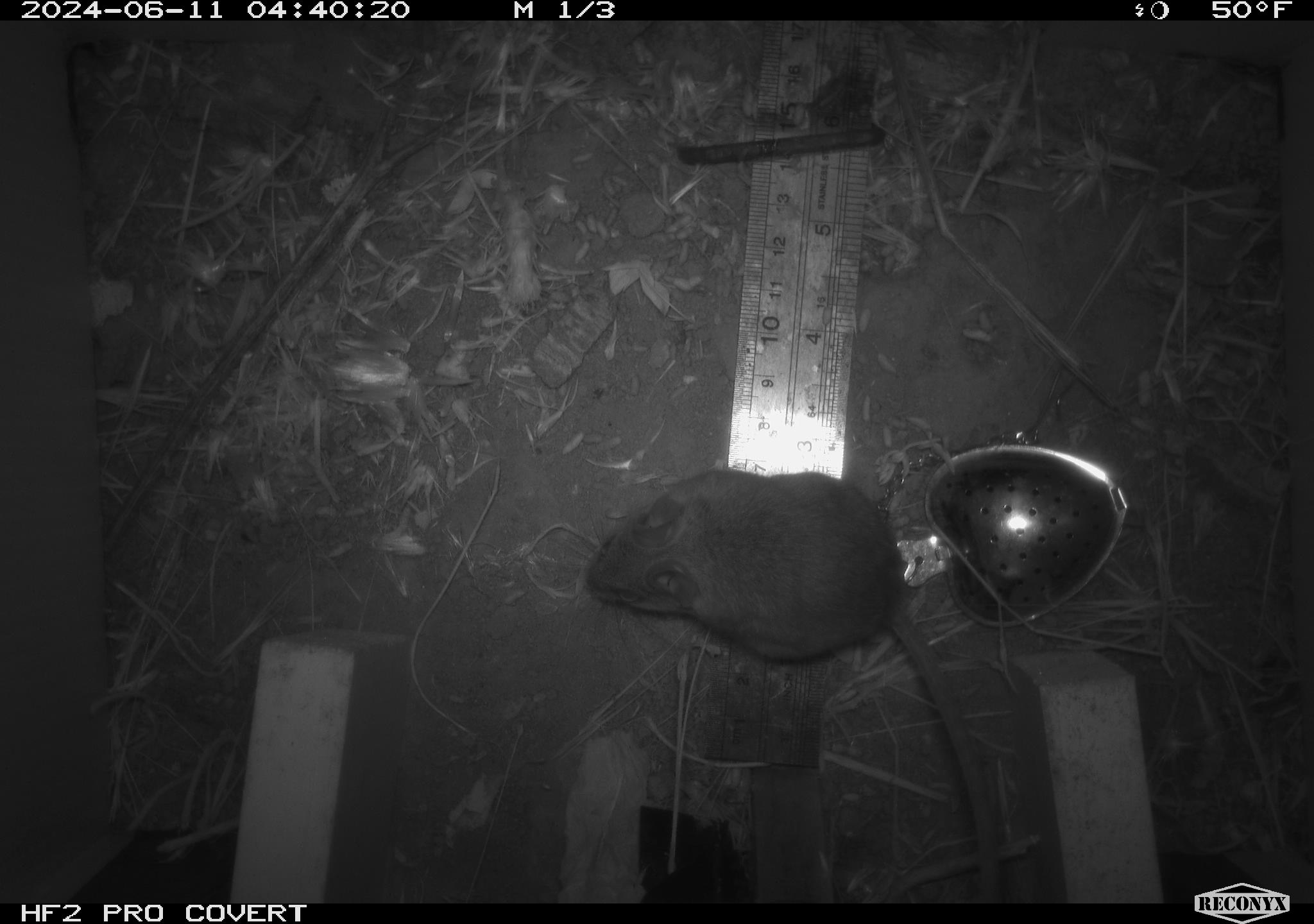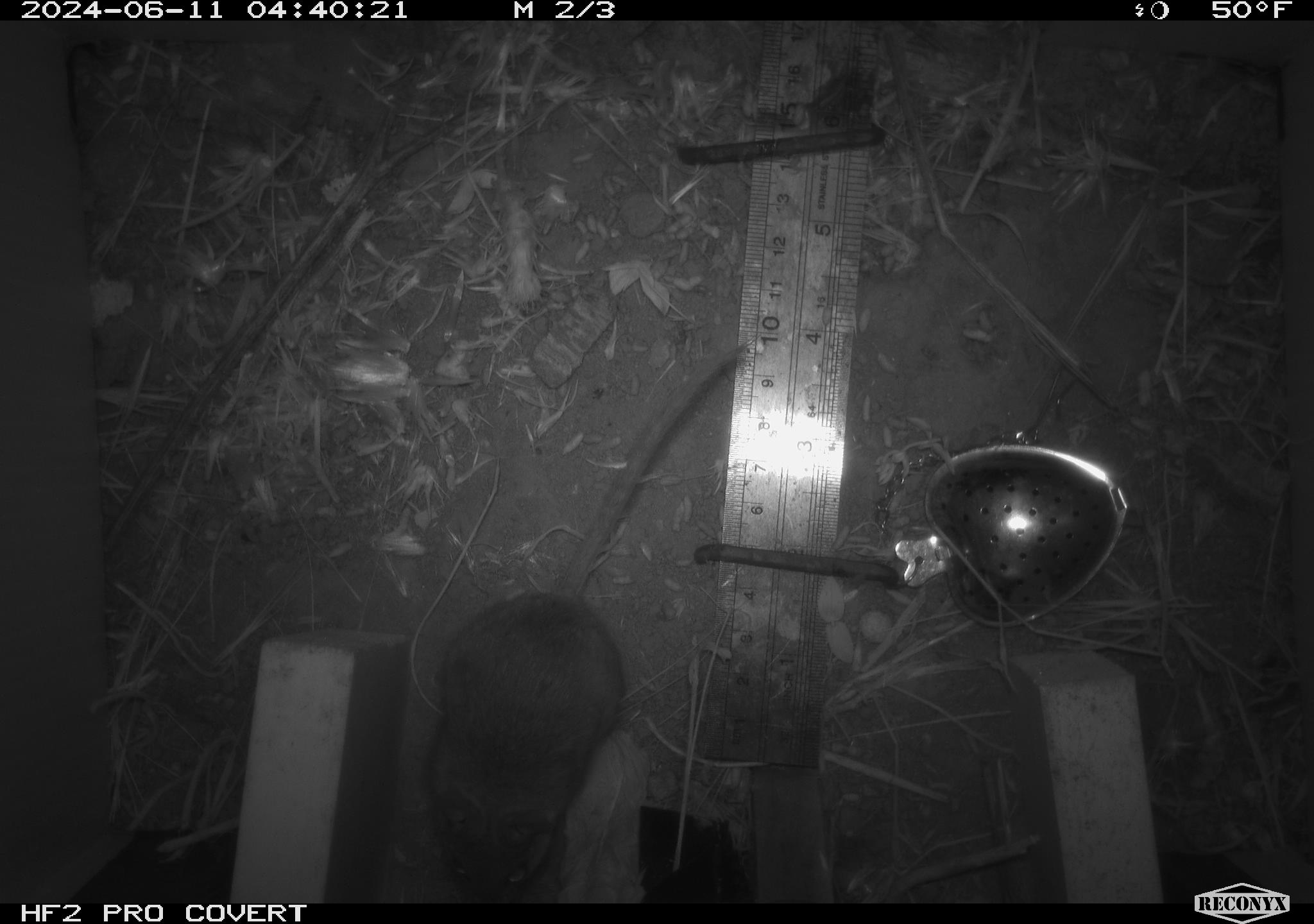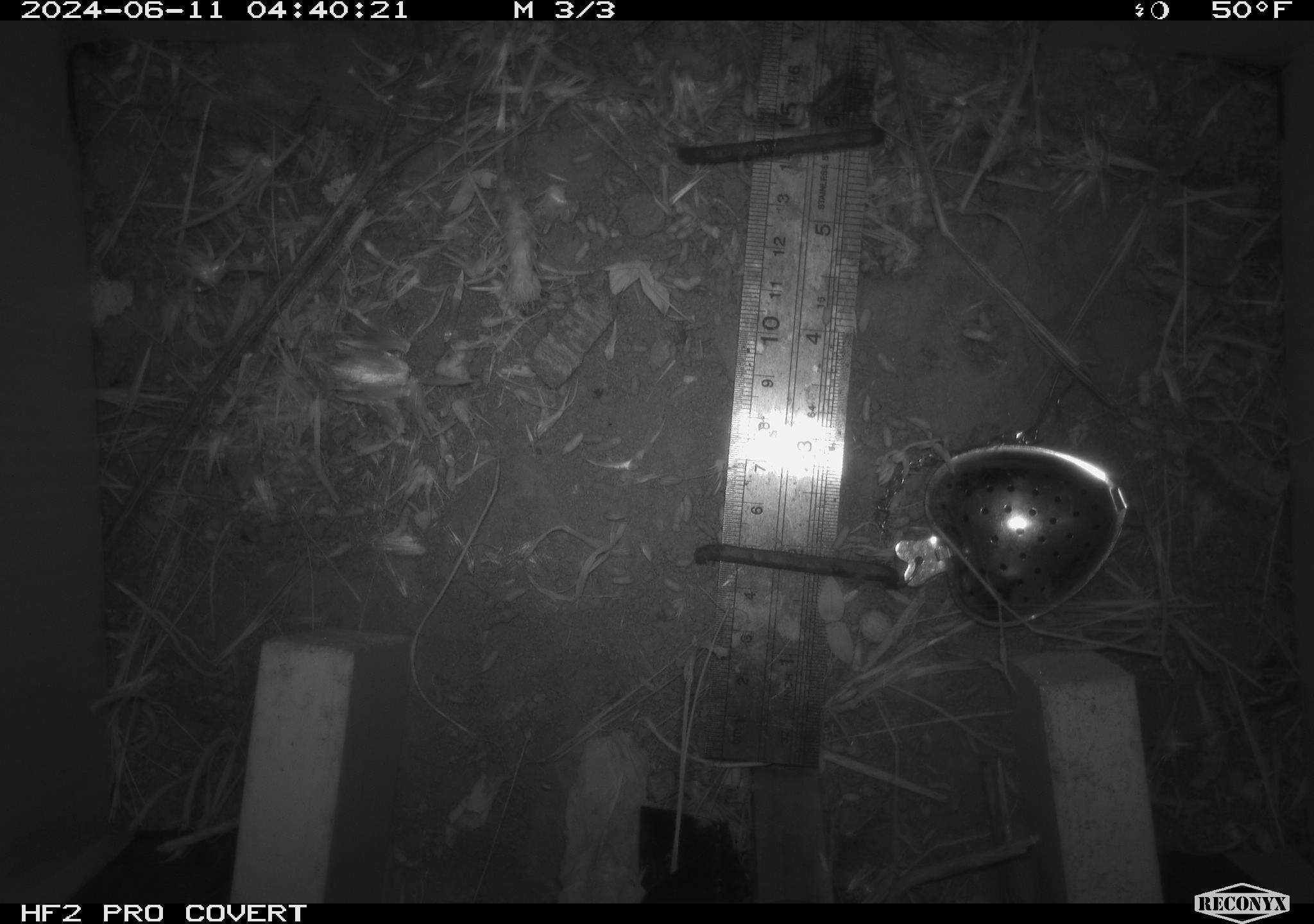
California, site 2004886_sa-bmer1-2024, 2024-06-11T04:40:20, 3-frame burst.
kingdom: Animalia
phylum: Chordata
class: Mammalia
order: Rodentia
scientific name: Rodentia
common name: mouse species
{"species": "mouse species (Rodentia)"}